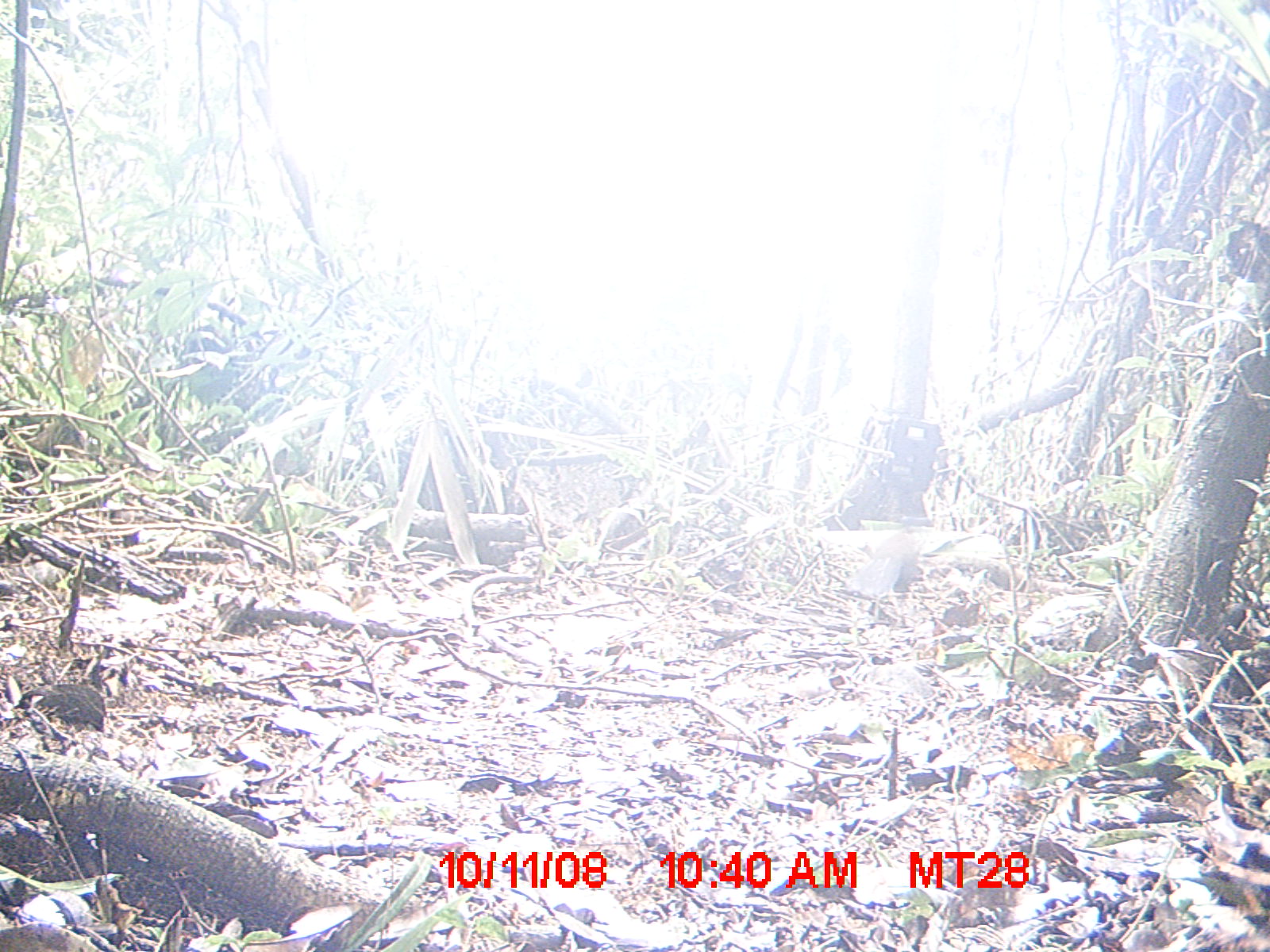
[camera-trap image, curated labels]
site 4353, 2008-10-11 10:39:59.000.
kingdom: Animalia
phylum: Chordata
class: Aves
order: Cuculiformes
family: Cuculidae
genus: Coua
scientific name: Coua serriana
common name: red-breasted coua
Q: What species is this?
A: Coua serriana (red-breasted coua).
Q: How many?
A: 1.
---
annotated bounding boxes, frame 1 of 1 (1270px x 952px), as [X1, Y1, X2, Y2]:
coua serriana: [840, 525, 923, 625]